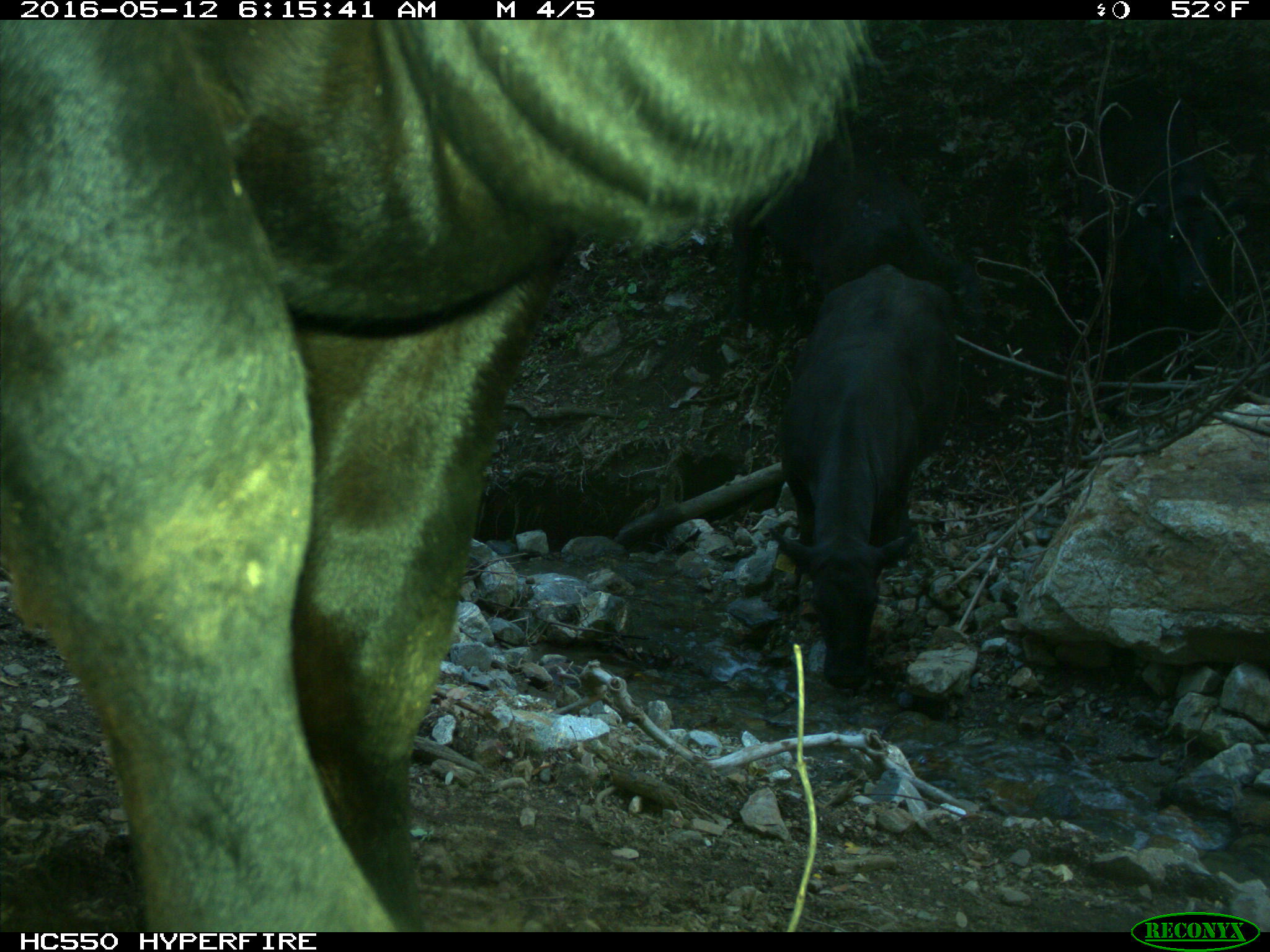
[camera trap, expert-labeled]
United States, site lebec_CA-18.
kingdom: Animalia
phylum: Chordata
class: Mammalia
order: Artiodactyla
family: Bovidae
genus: Bos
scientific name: Bos taurus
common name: domestic cow